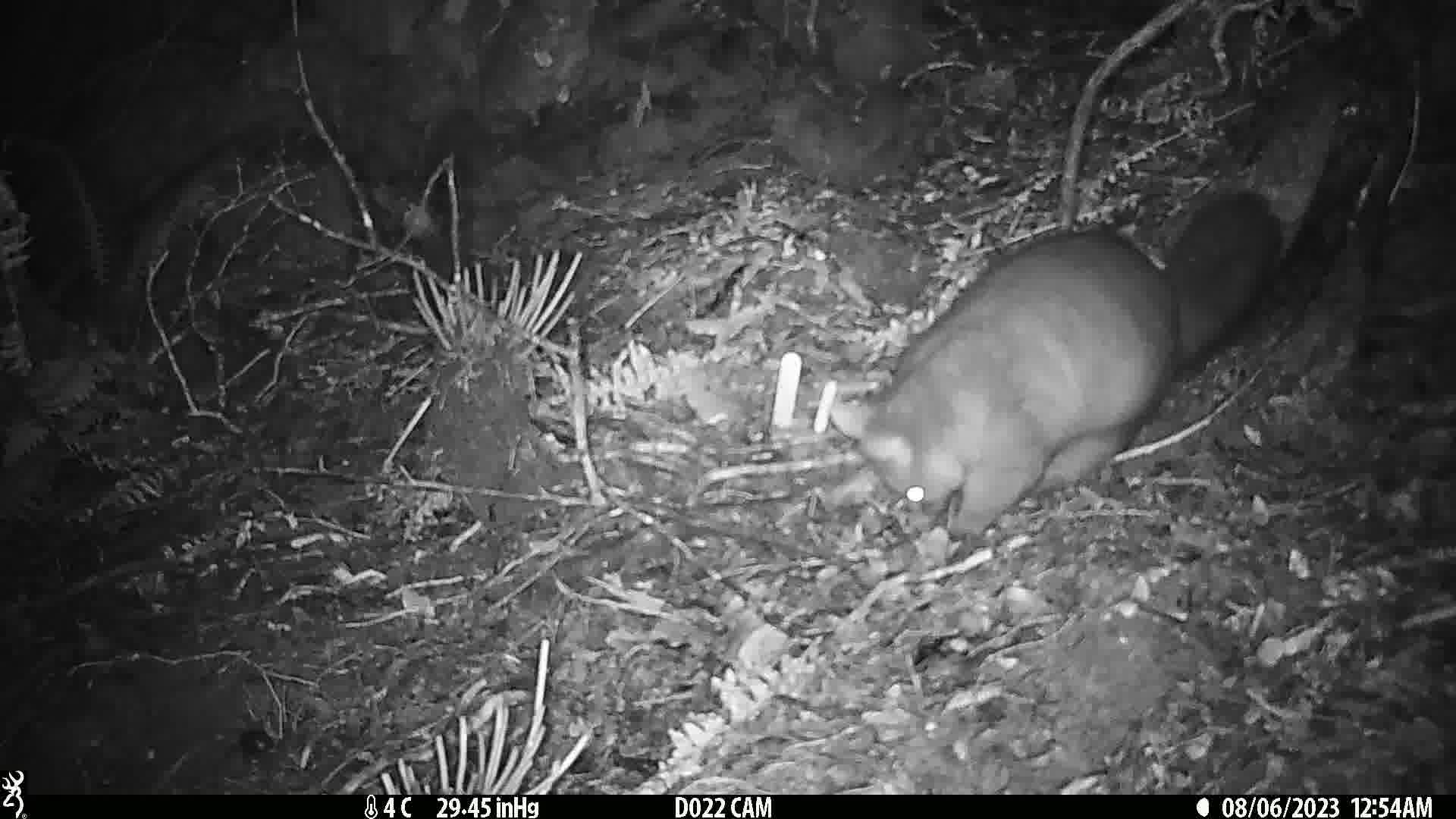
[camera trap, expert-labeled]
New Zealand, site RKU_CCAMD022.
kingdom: Animalia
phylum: Chordata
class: Mammalia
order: Diprotodontia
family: Phalangeridae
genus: Trichosurus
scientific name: Trichosurus vulpecula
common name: common brushtail possum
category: possum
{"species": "possum (common brushtail possum) (Trichosurus vulpecula)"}